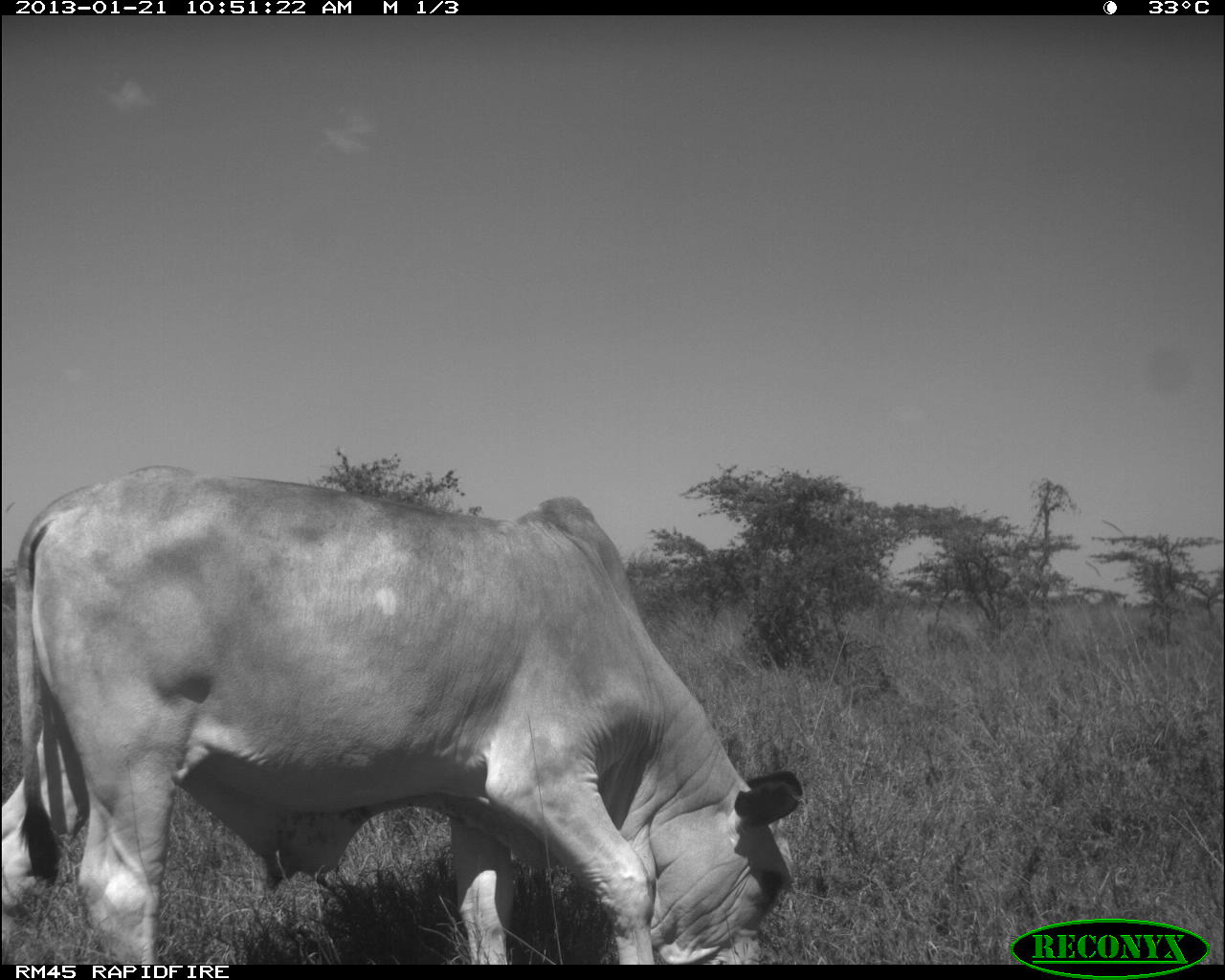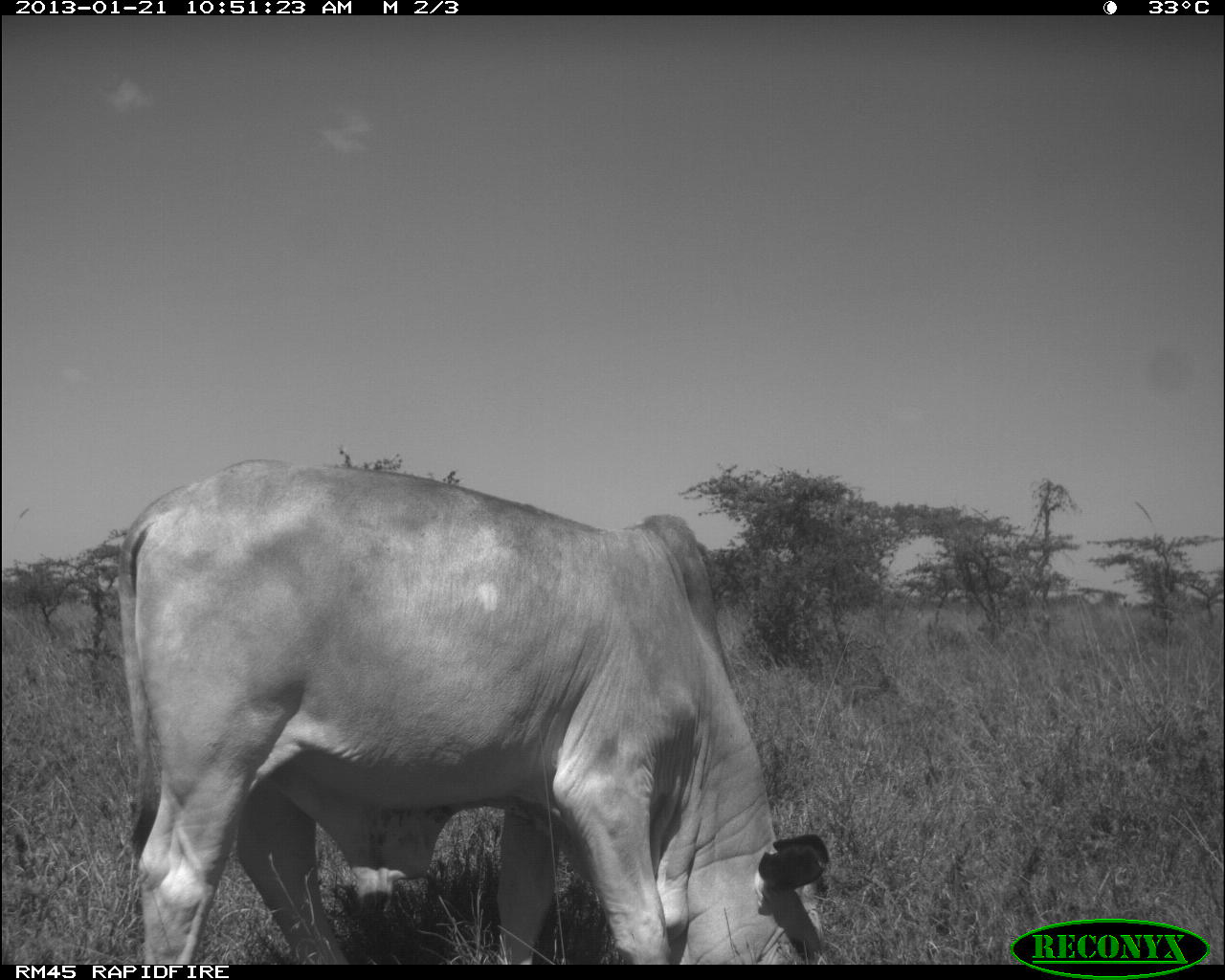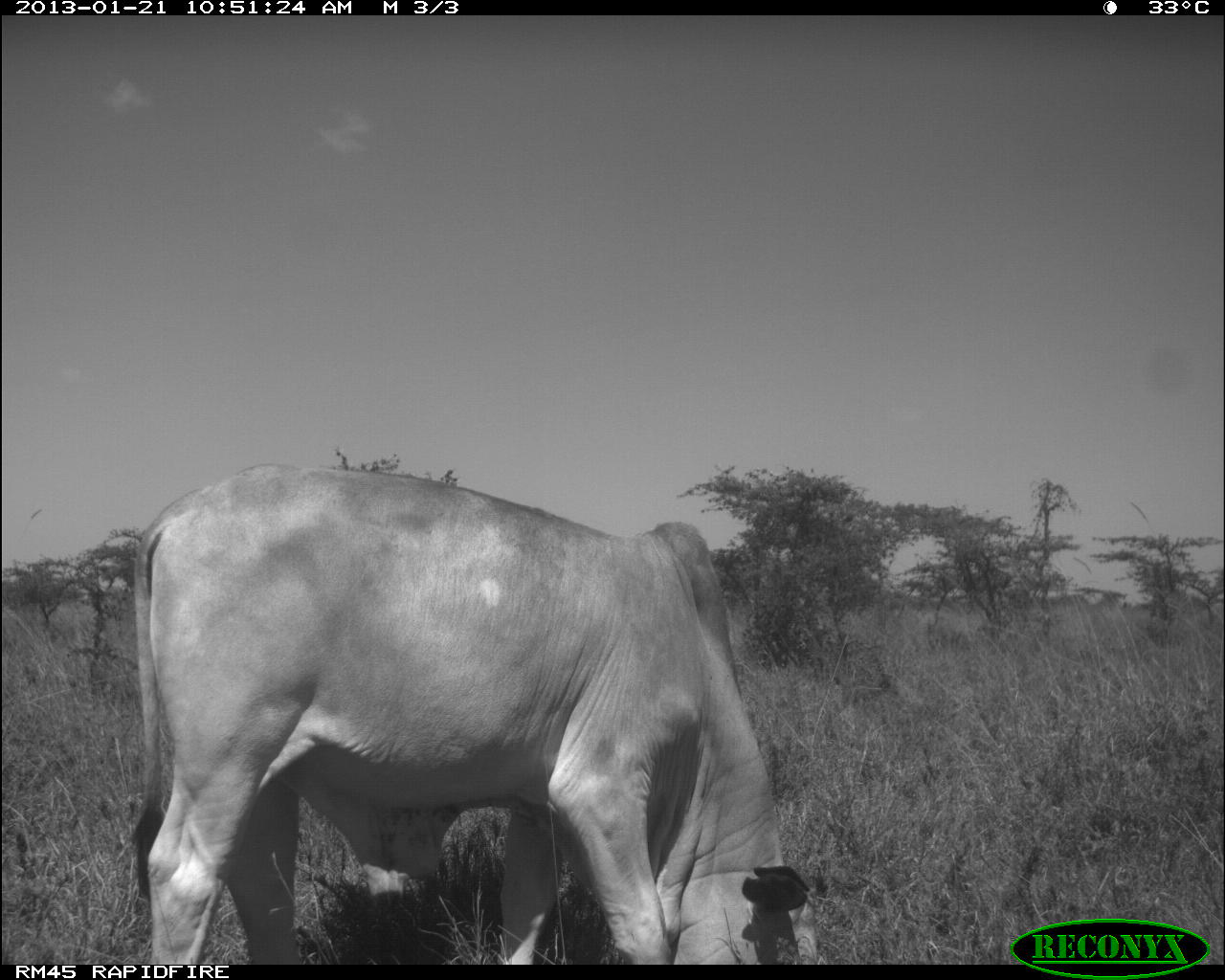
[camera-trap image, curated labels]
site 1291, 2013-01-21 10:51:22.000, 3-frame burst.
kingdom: Animalia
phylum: Chordata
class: Mammalia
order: Artiodactyla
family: Bovidae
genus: Bos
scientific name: Bos taurus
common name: domestic cattle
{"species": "Bos taurus (domestic cattle)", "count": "1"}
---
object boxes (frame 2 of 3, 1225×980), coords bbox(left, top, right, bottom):
bos taurus: bbox(114, 458, 826, 965)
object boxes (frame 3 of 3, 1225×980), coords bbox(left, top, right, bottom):
bos taurus: bbox(132, 463, 819, 965)